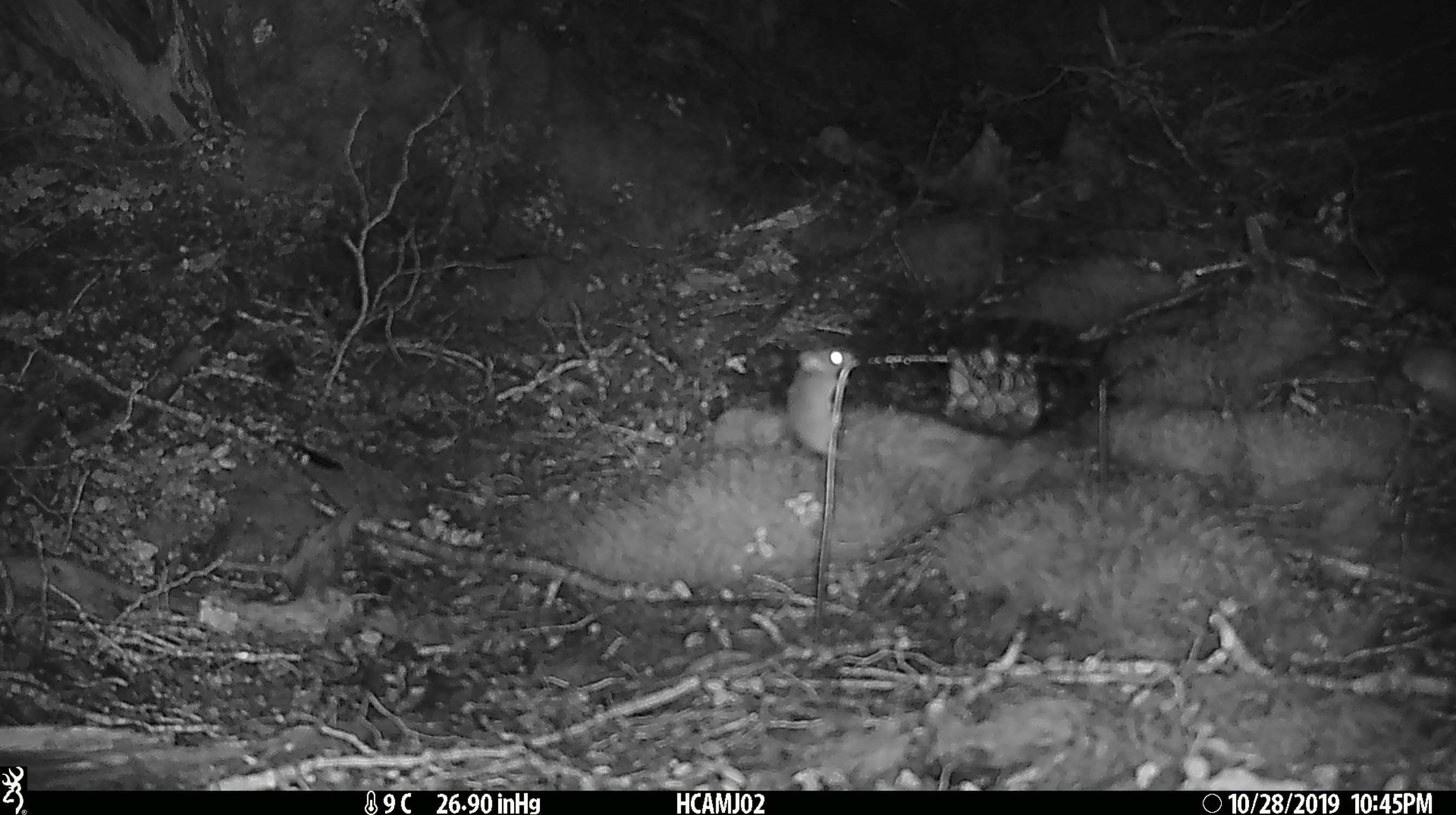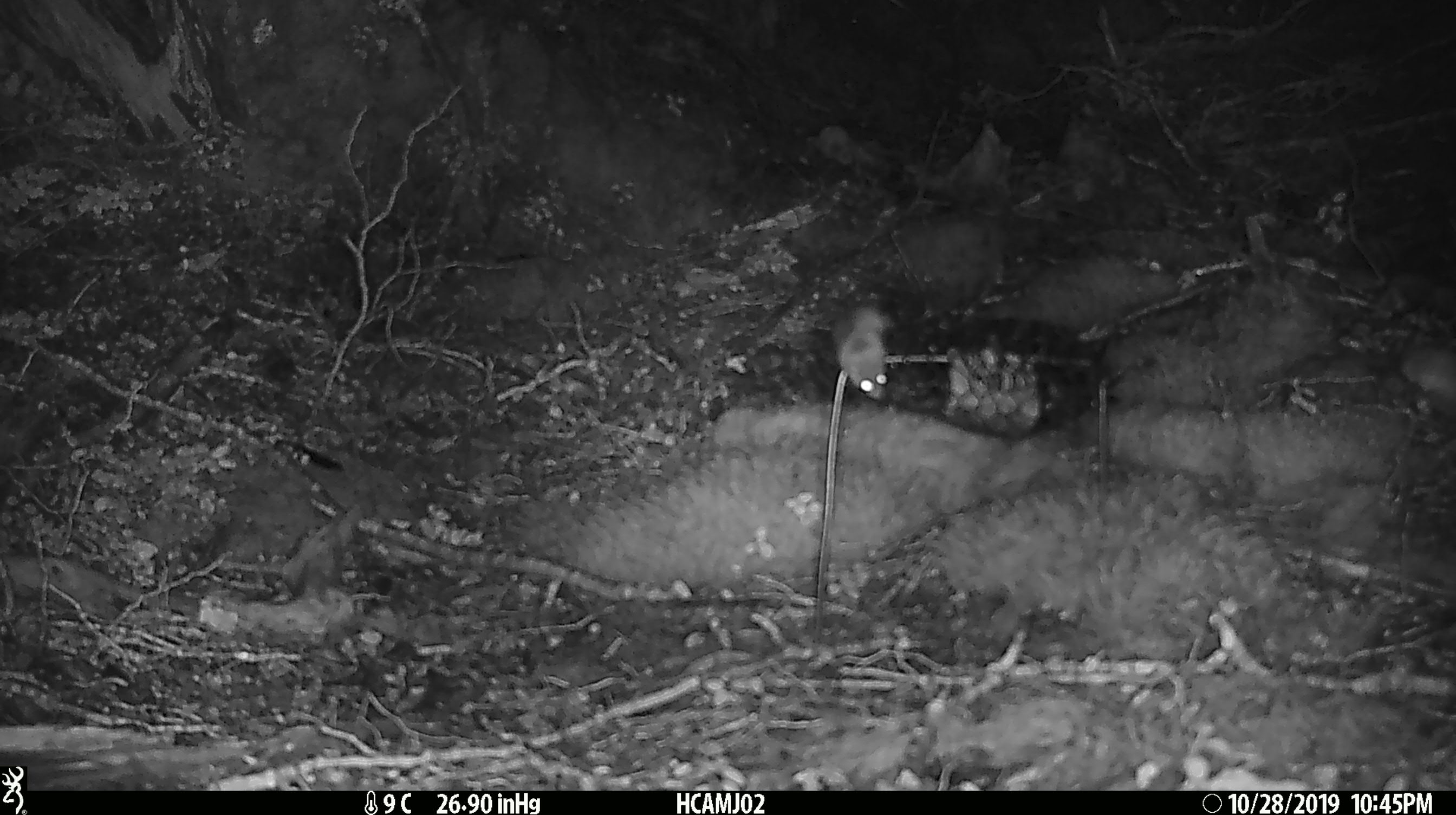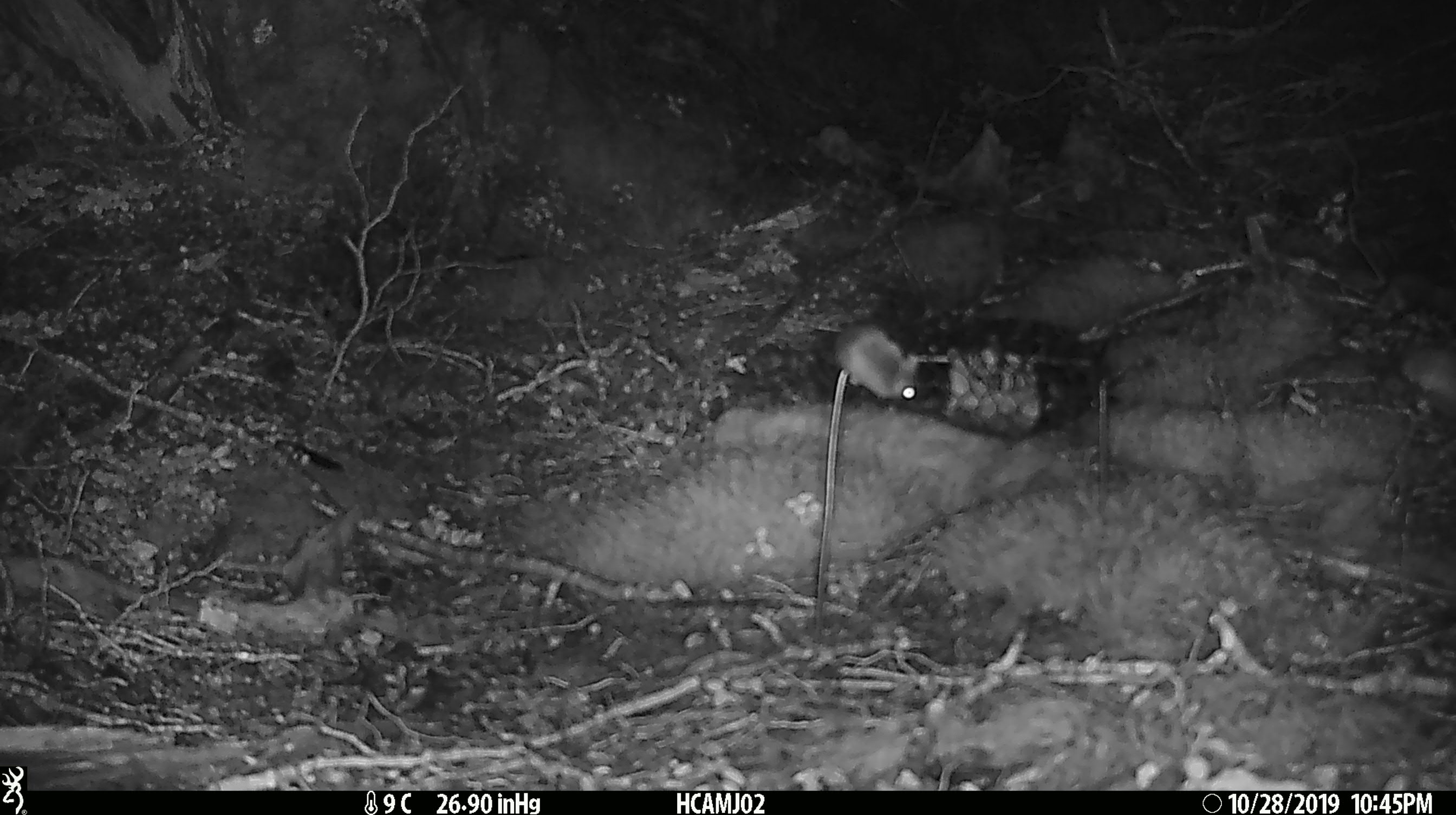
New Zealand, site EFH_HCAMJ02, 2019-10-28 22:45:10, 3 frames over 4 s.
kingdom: Animalia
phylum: Chordata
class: Mammalia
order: Rodentia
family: Muridae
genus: Mus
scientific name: Mus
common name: mouse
Mouse (Mus).